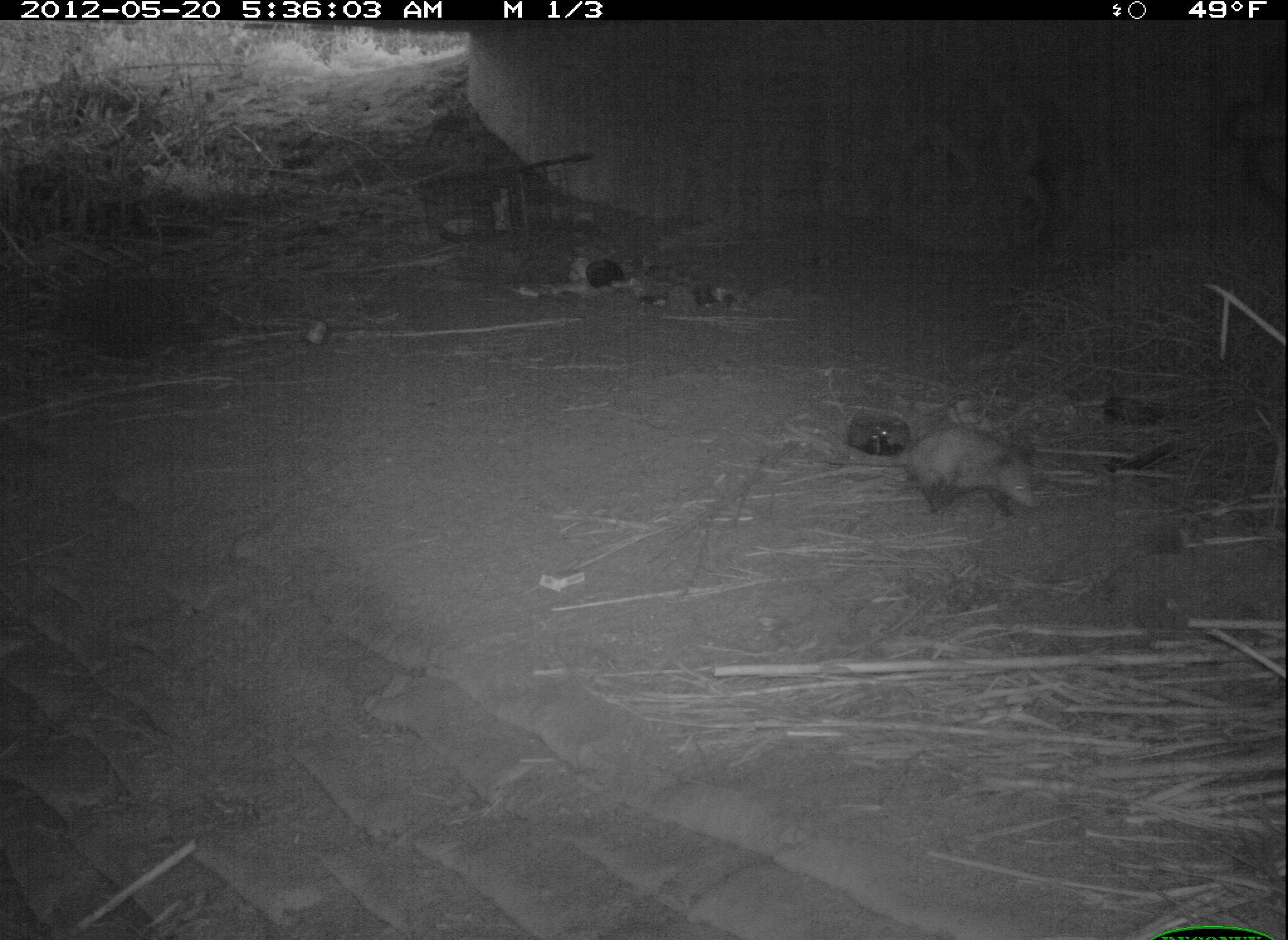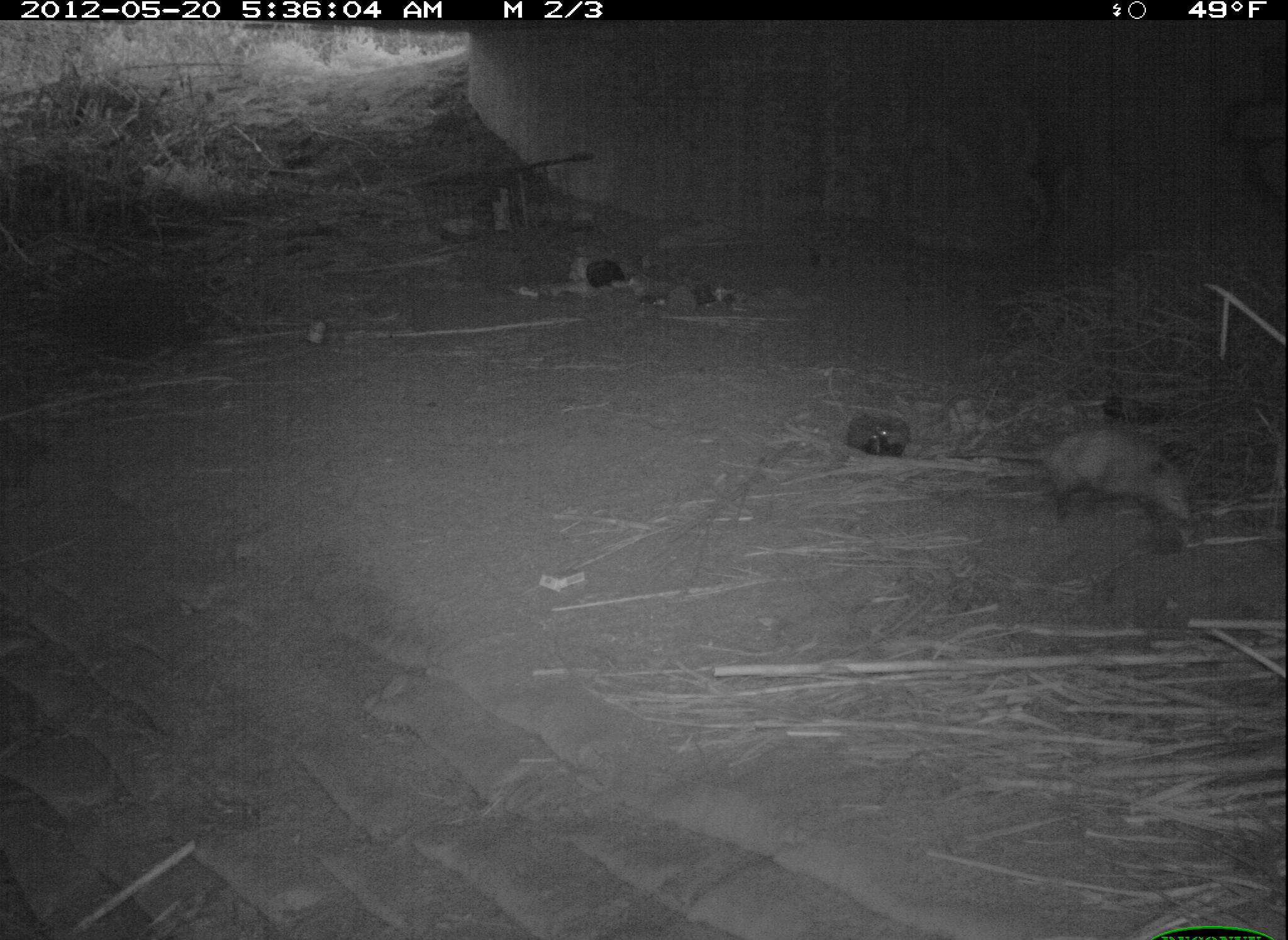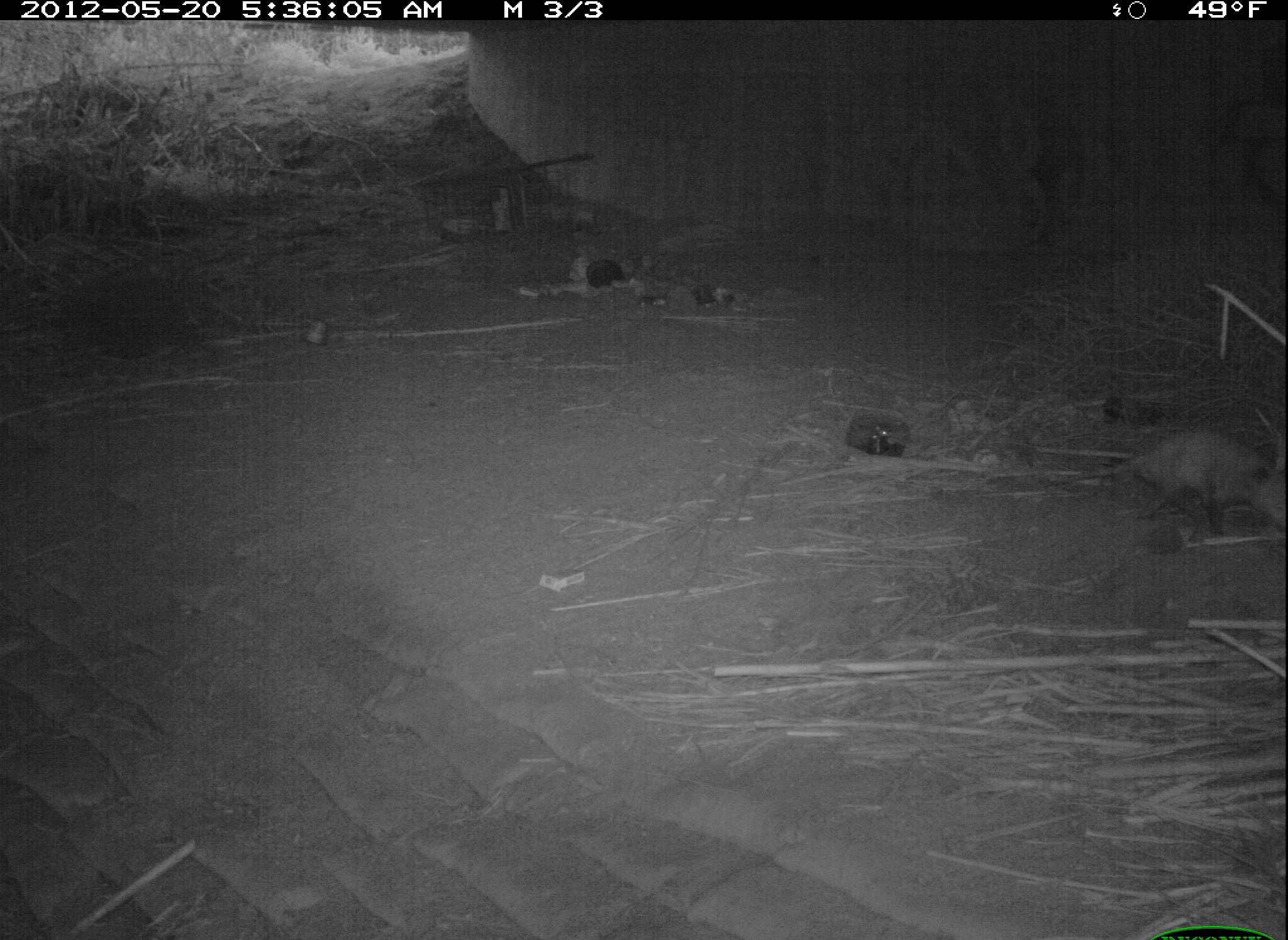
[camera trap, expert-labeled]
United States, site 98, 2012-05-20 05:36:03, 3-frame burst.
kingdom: Animalia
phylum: Chordata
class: Mammalia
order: Didelphimorphia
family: Didelphidae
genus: Didelphis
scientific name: Didelphis virginiana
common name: virginia opossum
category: opossum